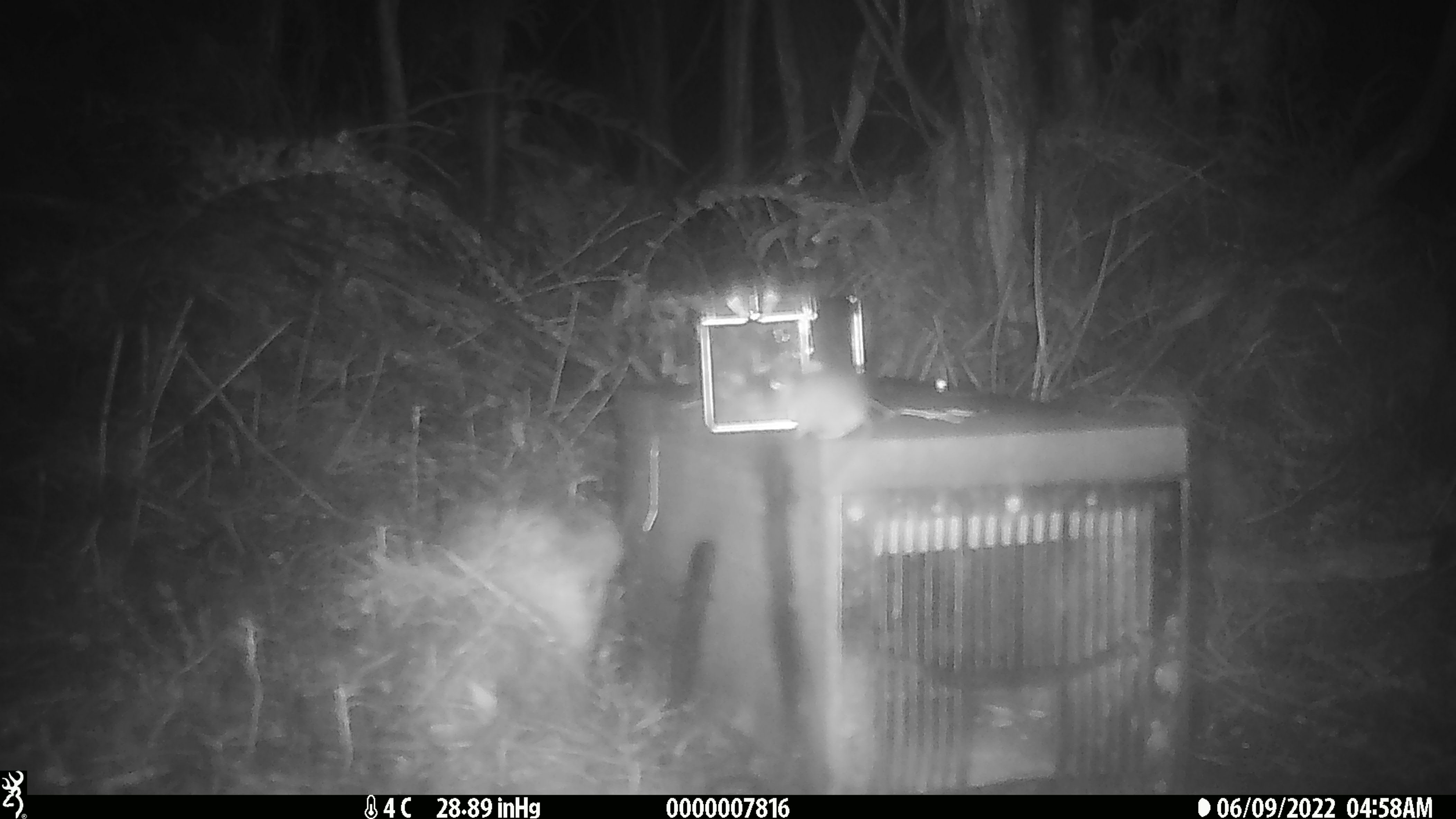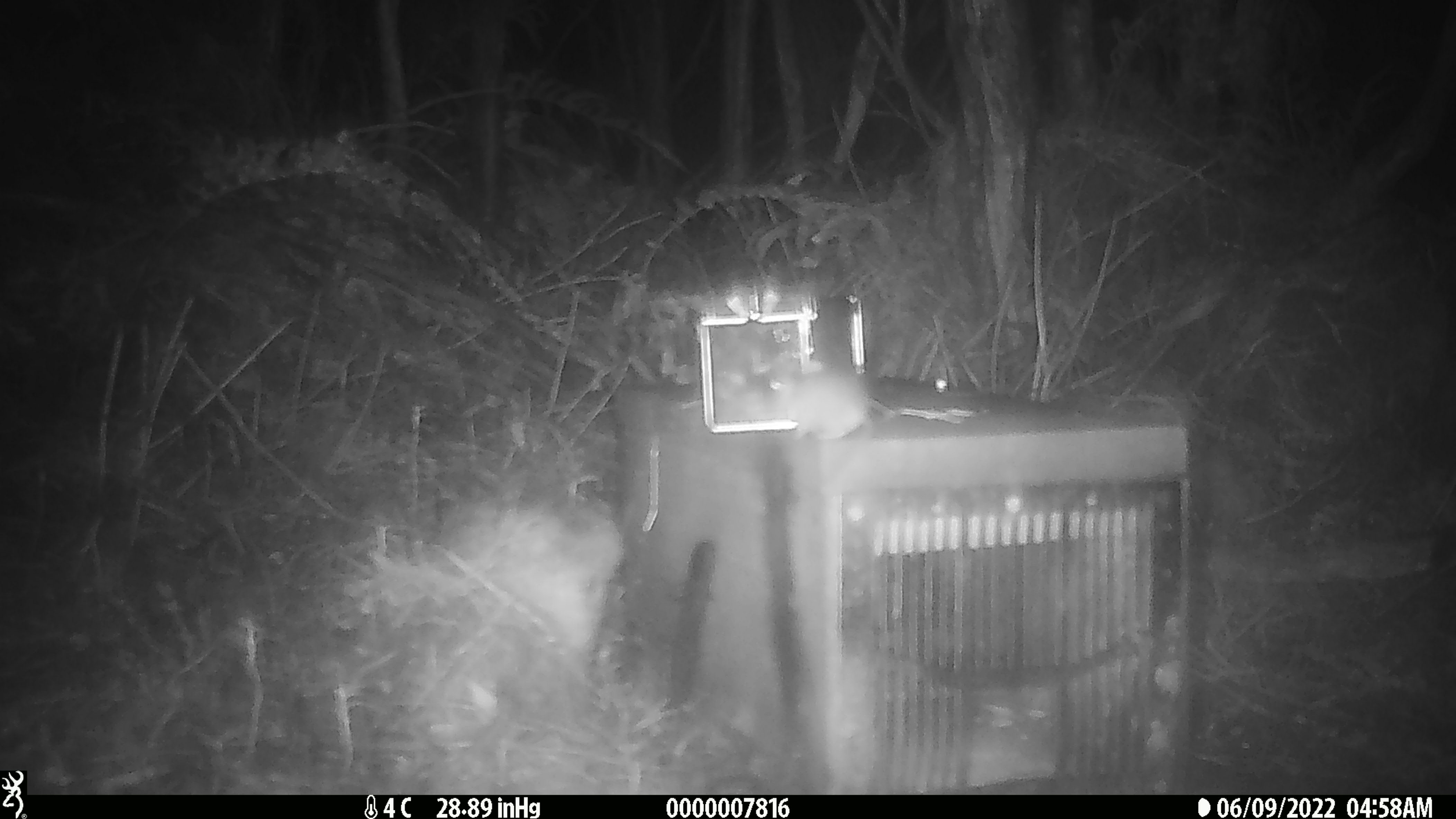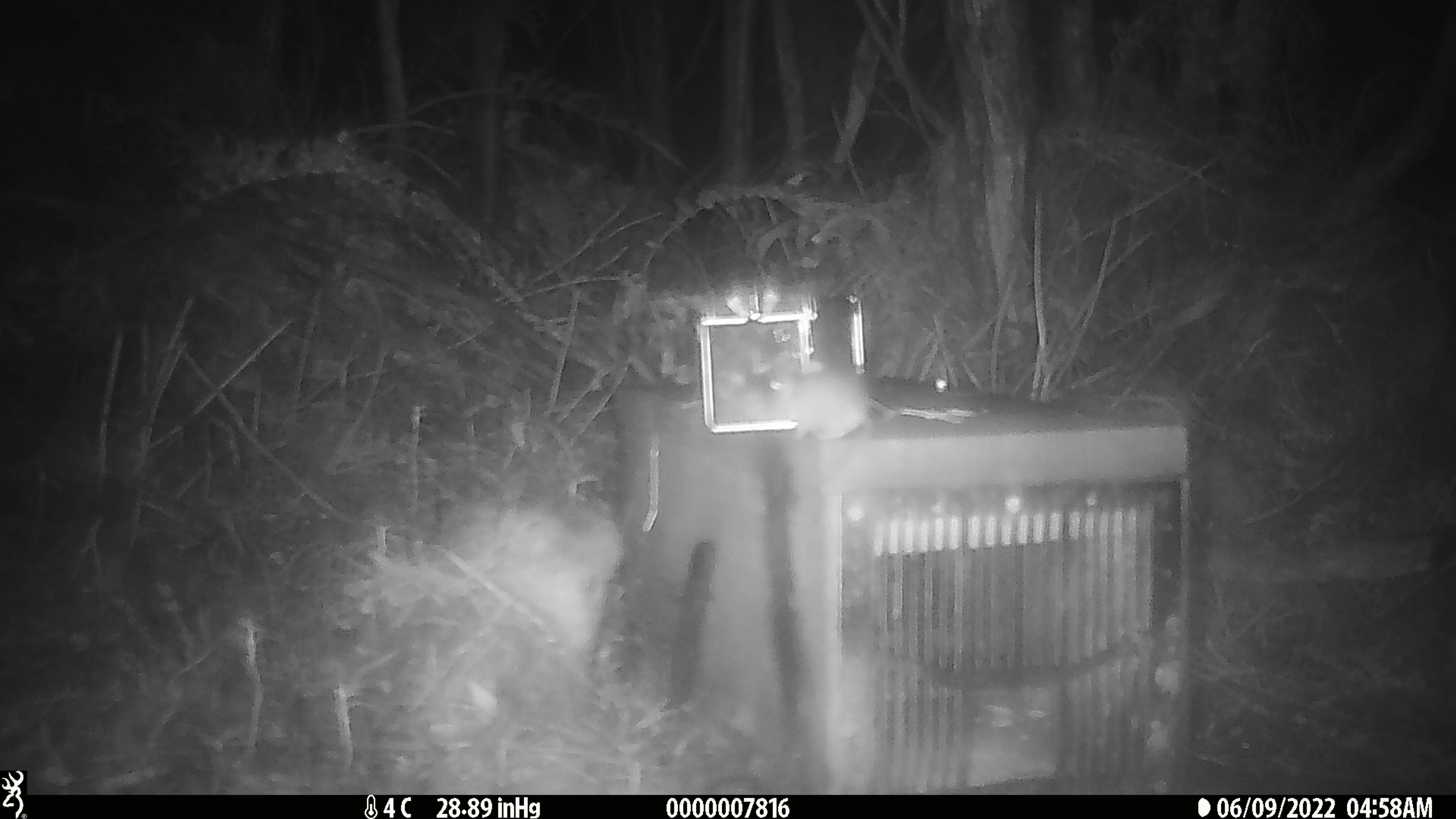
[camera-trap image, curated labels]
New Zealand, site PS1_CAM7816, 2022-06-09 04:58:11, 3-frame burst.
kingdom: Animalia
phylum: Chordata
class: Mammalia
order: Rodentia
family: Muridae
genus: Mus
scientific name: Mus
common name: mouse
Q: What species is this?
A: Mouse (Mus).